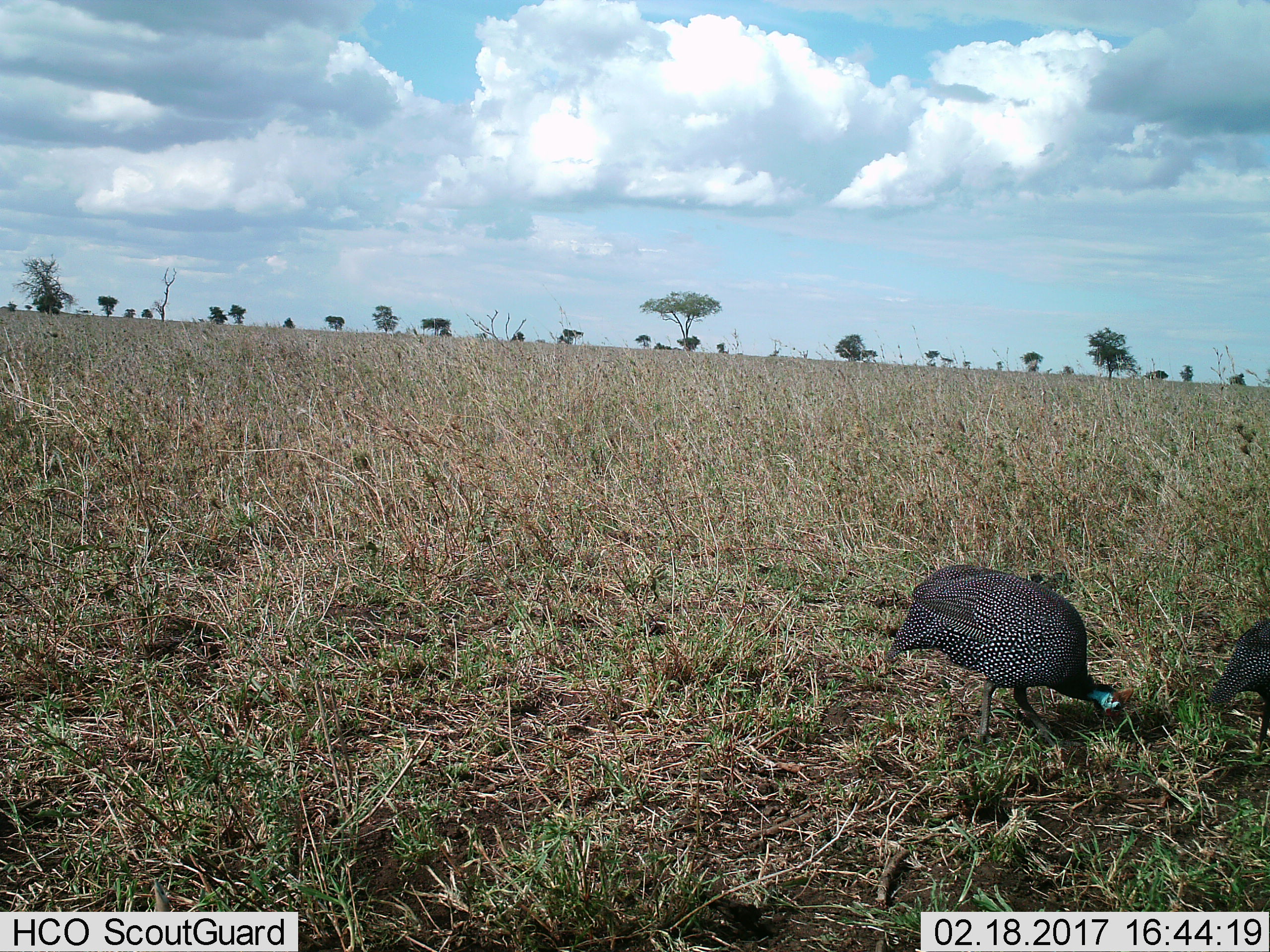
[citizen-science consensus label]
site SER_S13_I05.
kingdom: Animalia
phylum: Chordata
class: Aves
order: Galliformes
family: Numididae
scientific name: Numididae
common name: guineafowl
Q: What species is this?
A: Guineafowl (Numididae).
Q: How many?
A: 2.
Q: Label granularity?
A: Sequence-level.